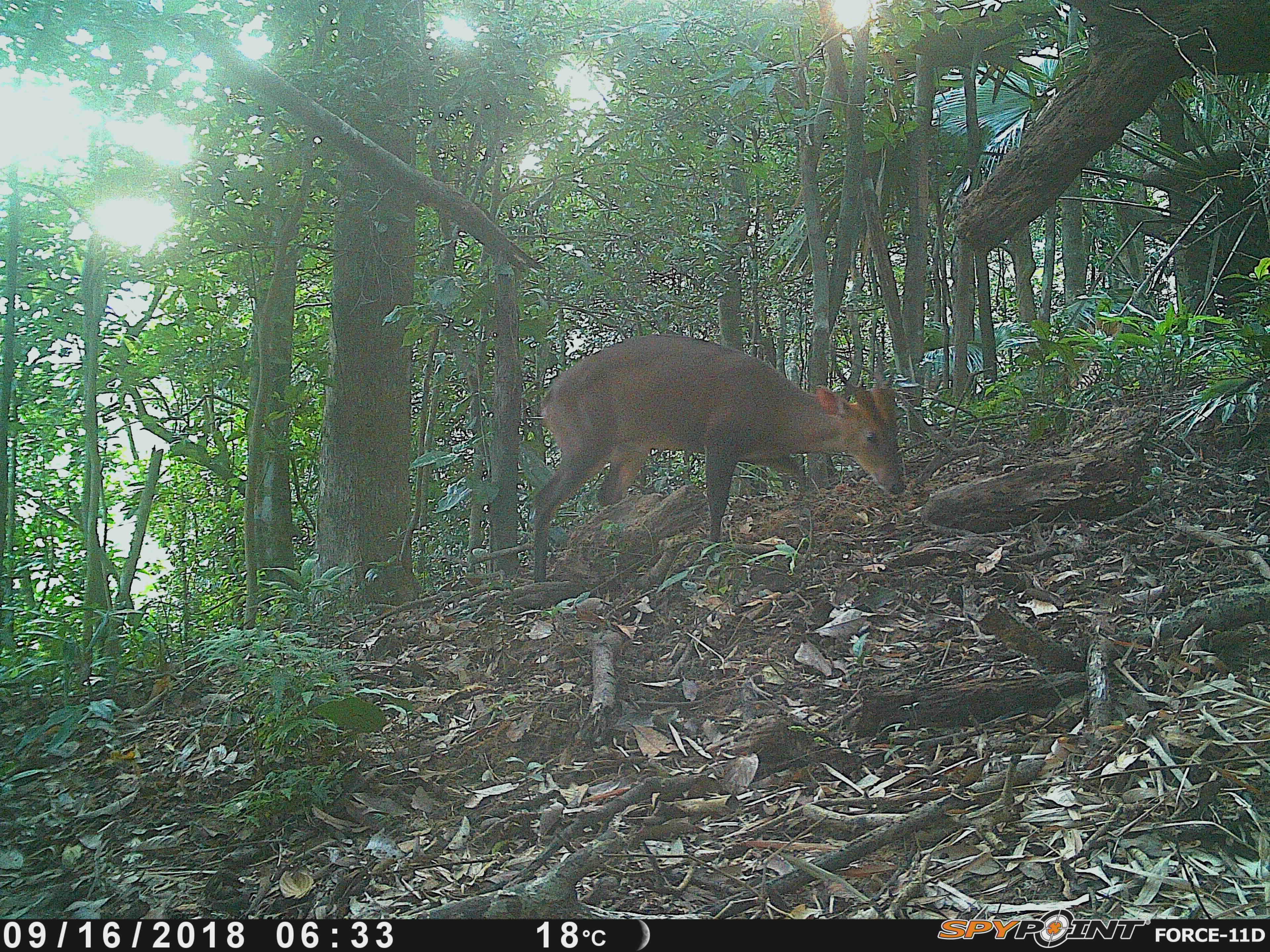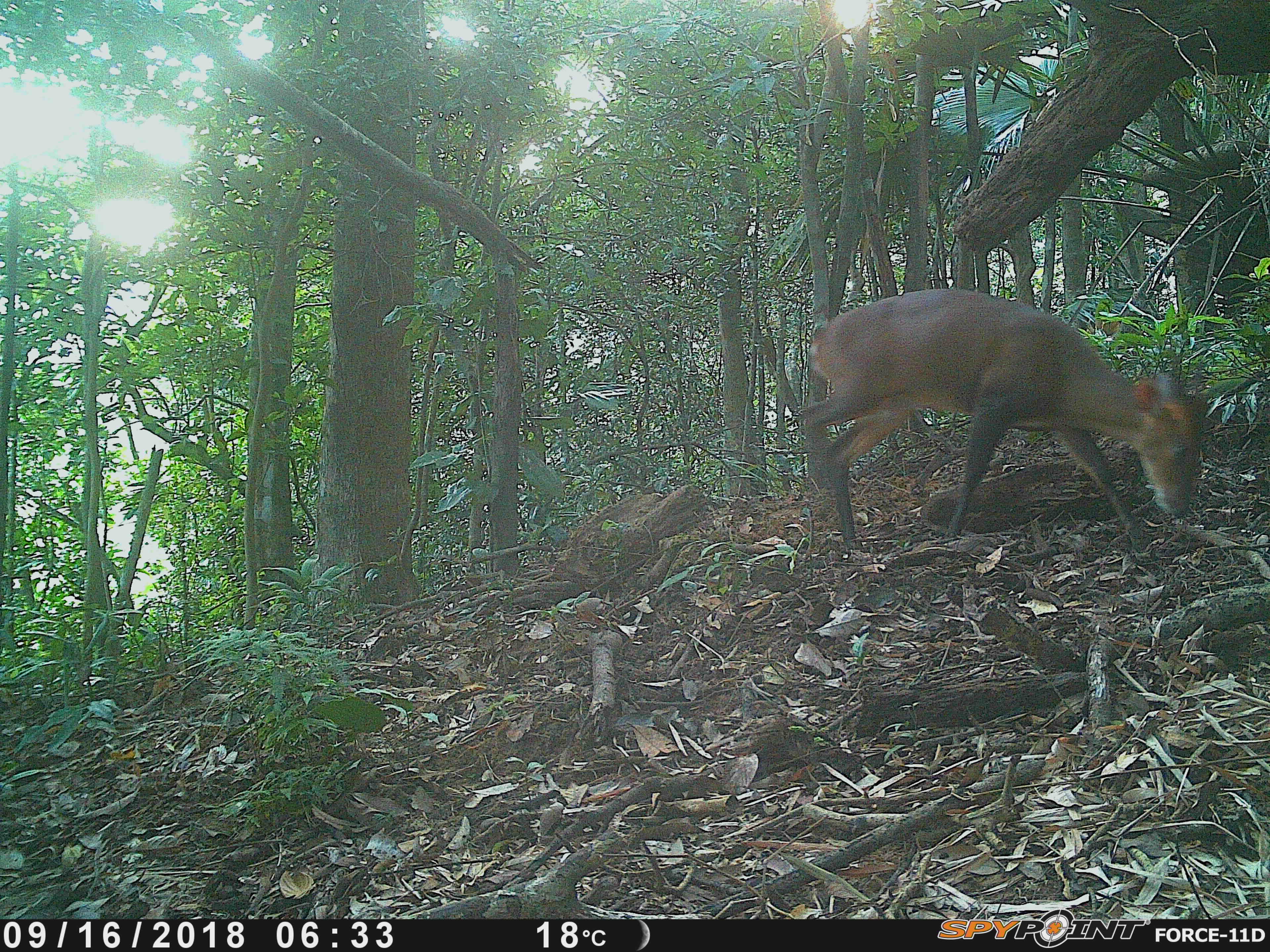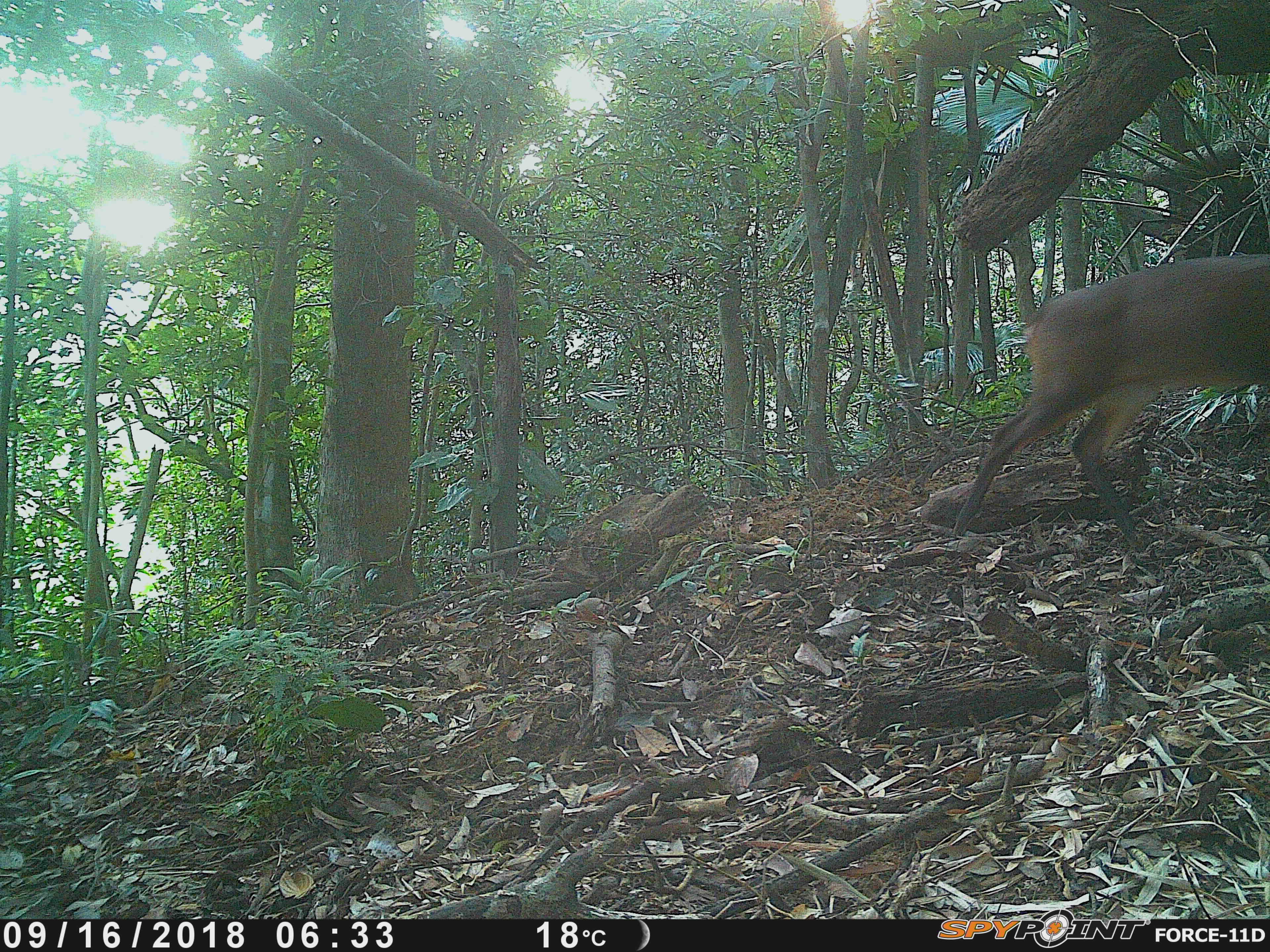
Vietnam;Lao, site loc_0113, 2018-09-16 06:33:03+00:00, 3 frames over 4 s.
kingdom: Animalia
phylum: Chordata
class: Mammalia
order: Artiodactyla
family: Cervidae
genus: Muntiacus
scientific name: Muntiacus vuquangensis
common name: large-antlered muntjac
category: large antlered muntjac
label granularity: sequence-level